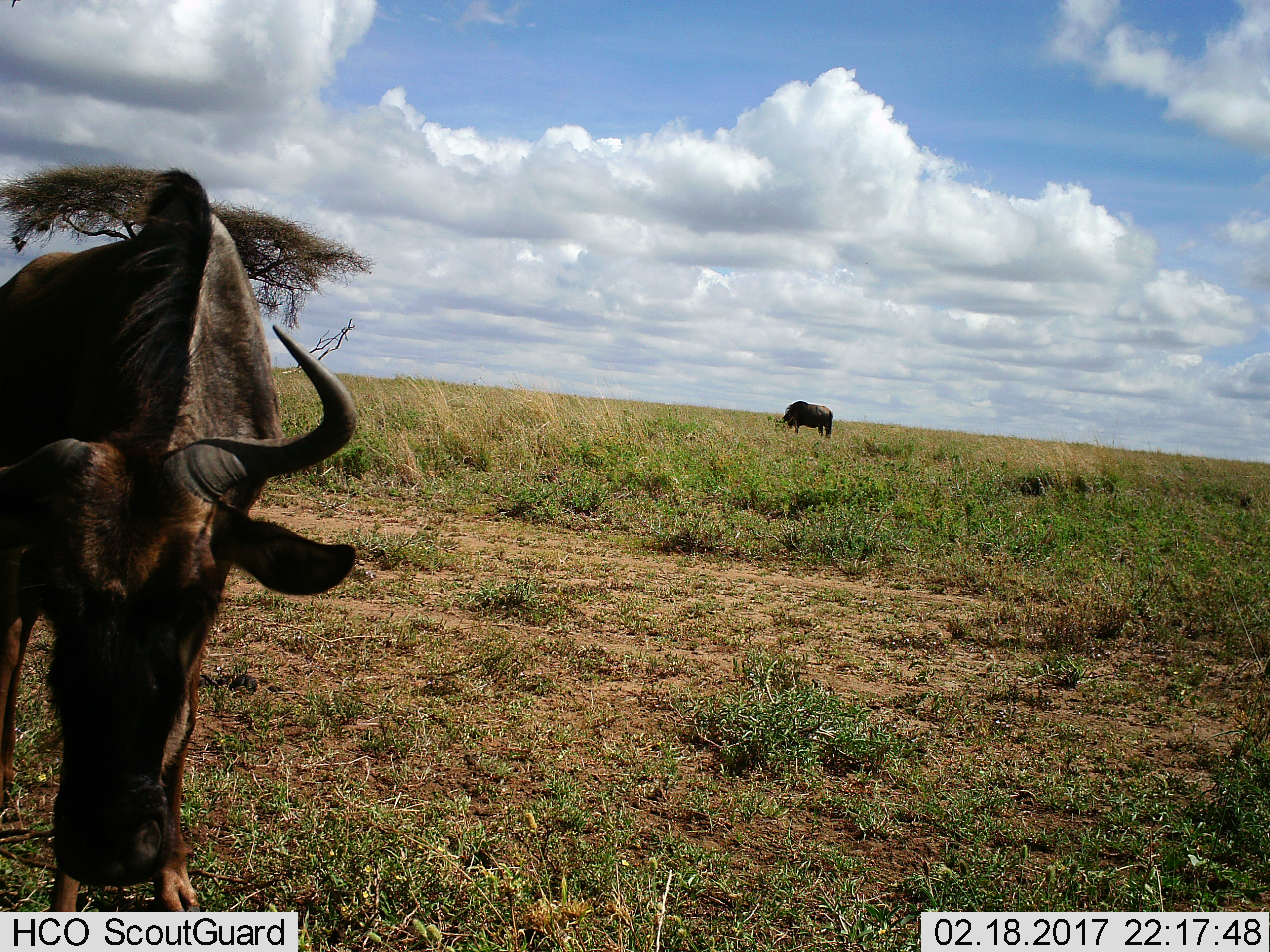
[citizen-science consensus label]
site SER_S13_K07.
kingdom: Animalia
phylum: Chordata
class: Mammalia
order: Artiodactyla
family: Bovidae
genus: Connochaetes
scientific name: Connochaetes taurinus taurinus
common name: blue wildebeest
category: wildebeestblue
Wildebeestblue (blue wildebeest) (Connochaetes taurinus taurinus), count 2. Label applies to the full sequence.